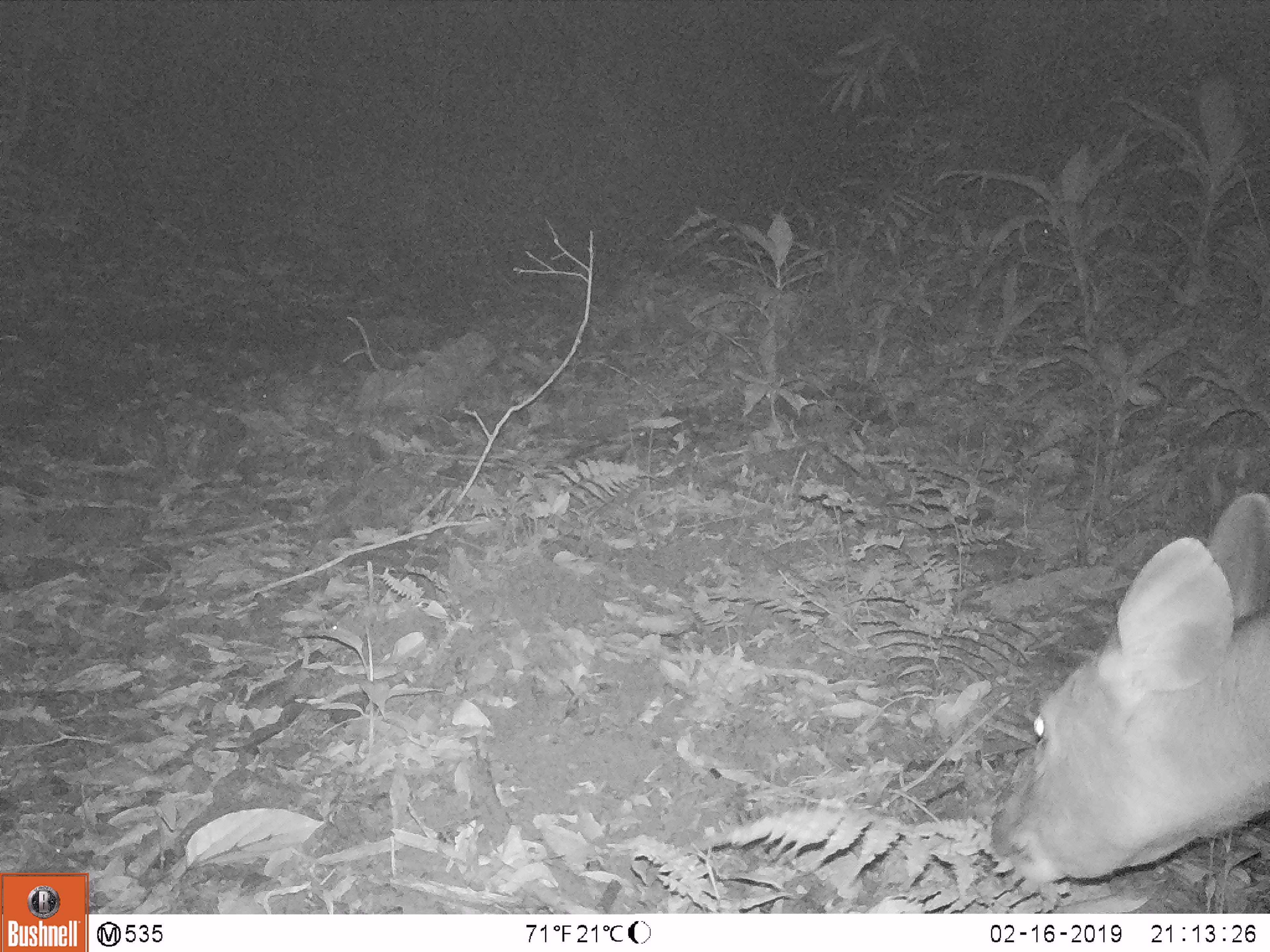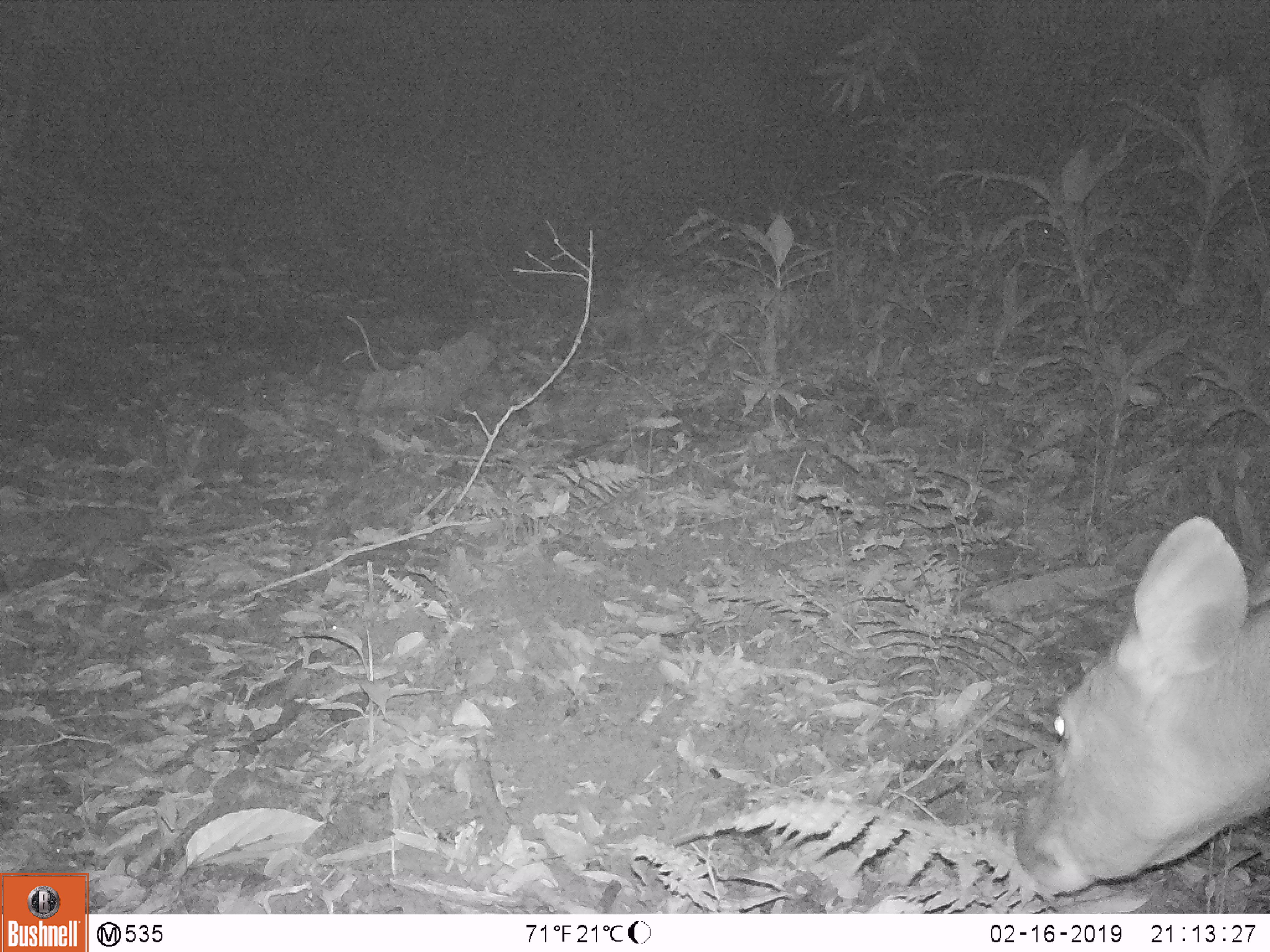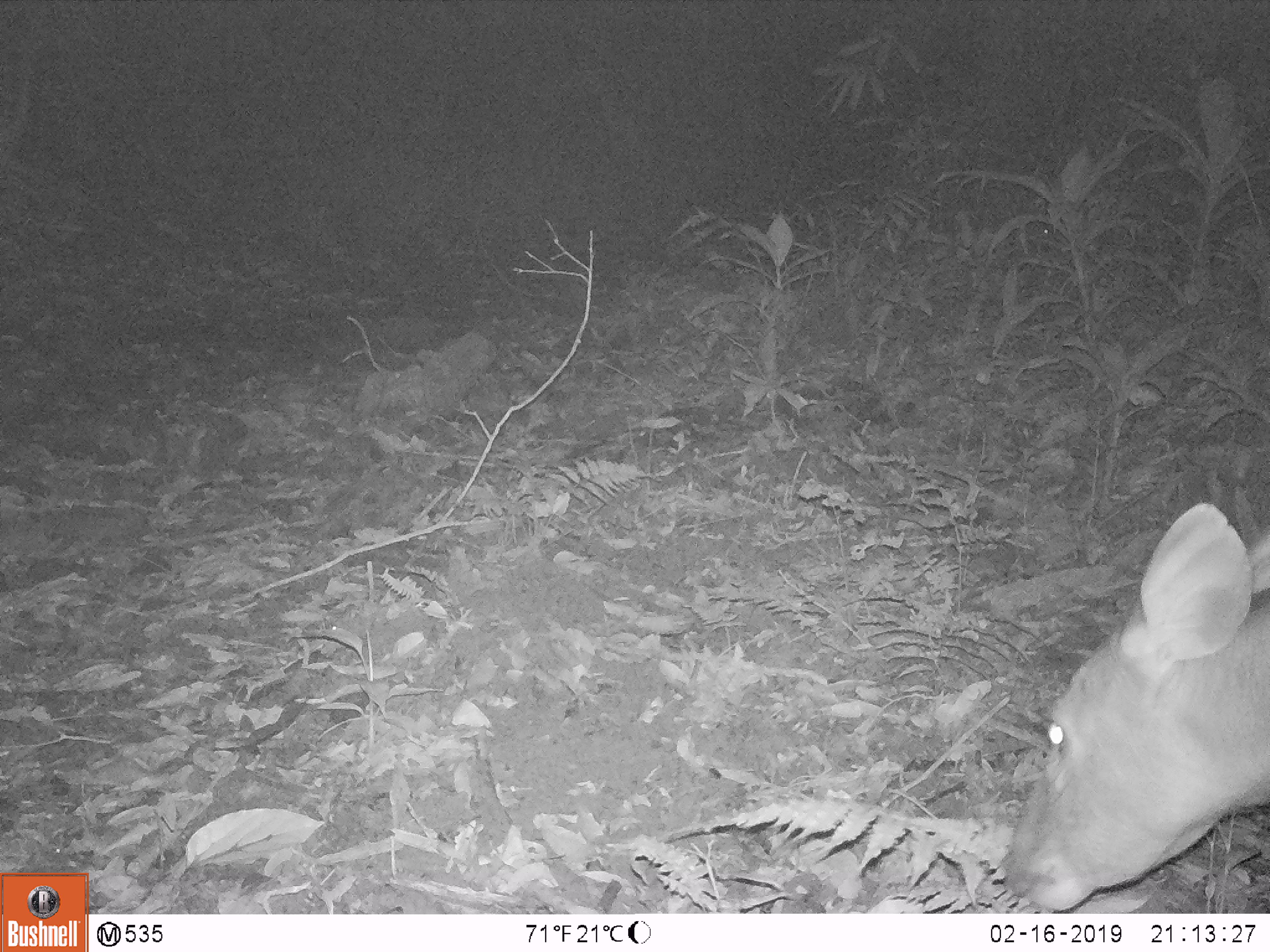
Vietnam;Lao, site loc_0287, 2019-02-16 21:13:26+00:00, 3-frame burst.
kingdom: Animalia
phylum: Chordata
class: Mammalia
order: Artiodactyla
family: Cervidae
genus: Rusa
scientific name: Rusa unicolor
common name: sambar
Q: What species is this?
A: Sambar (Rusa unicolor).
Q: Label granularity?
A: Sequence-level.